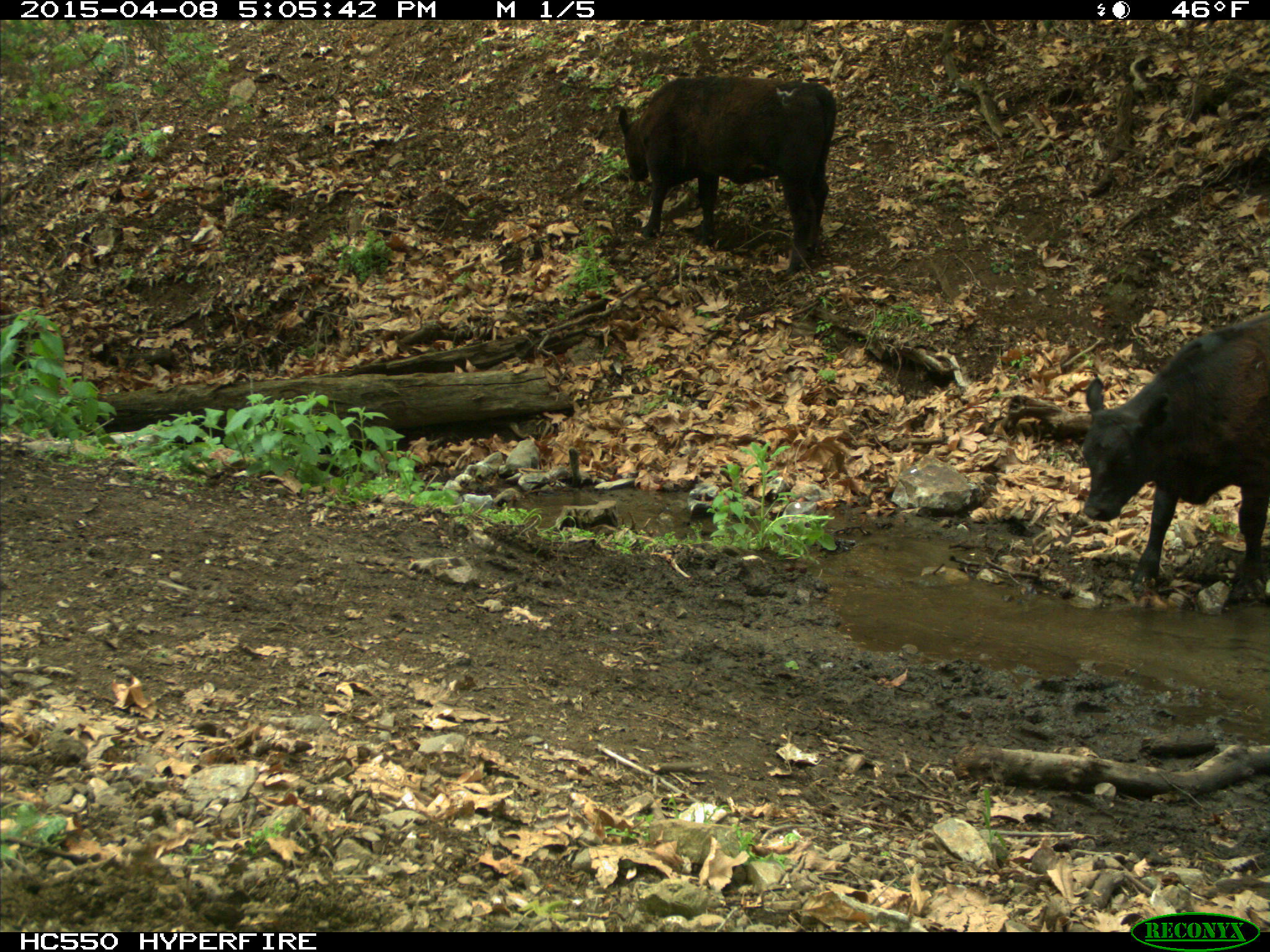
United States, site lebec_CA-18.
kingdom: Animalia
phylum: Chordata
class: Mammalia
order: Artiodactyla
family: Bovidae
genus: Bos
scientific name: Bos taurus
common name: domestic cow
Bos taurus (domestic cow).